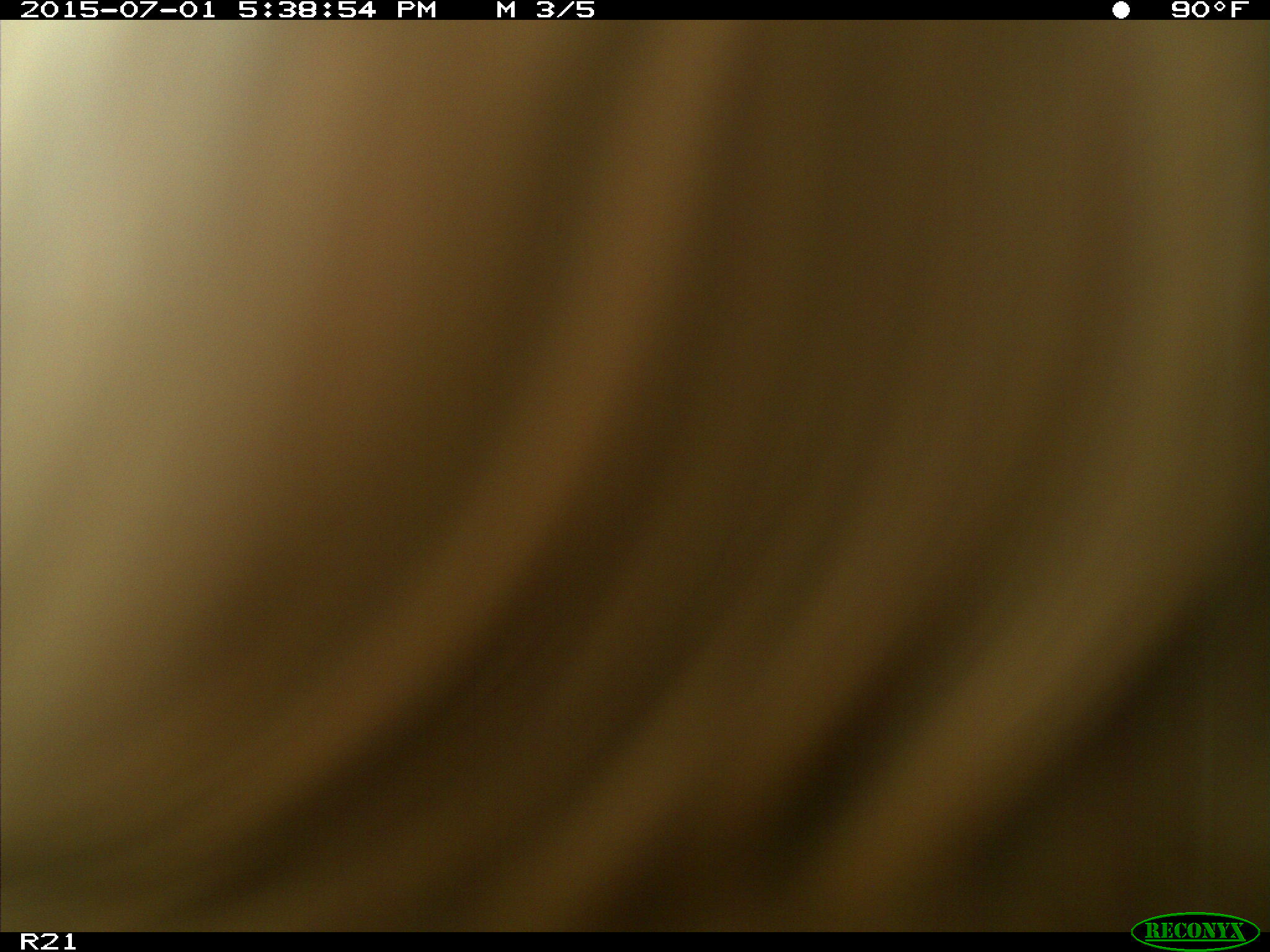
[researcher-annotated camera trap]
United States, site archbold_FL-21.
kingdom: Animalia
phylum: Chordata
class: Mammalia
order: Artiodactyla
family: Bovidae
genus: Bos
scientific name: Bos taurus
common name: domestic cow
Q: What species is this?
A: Bos taurus (domestic cow).